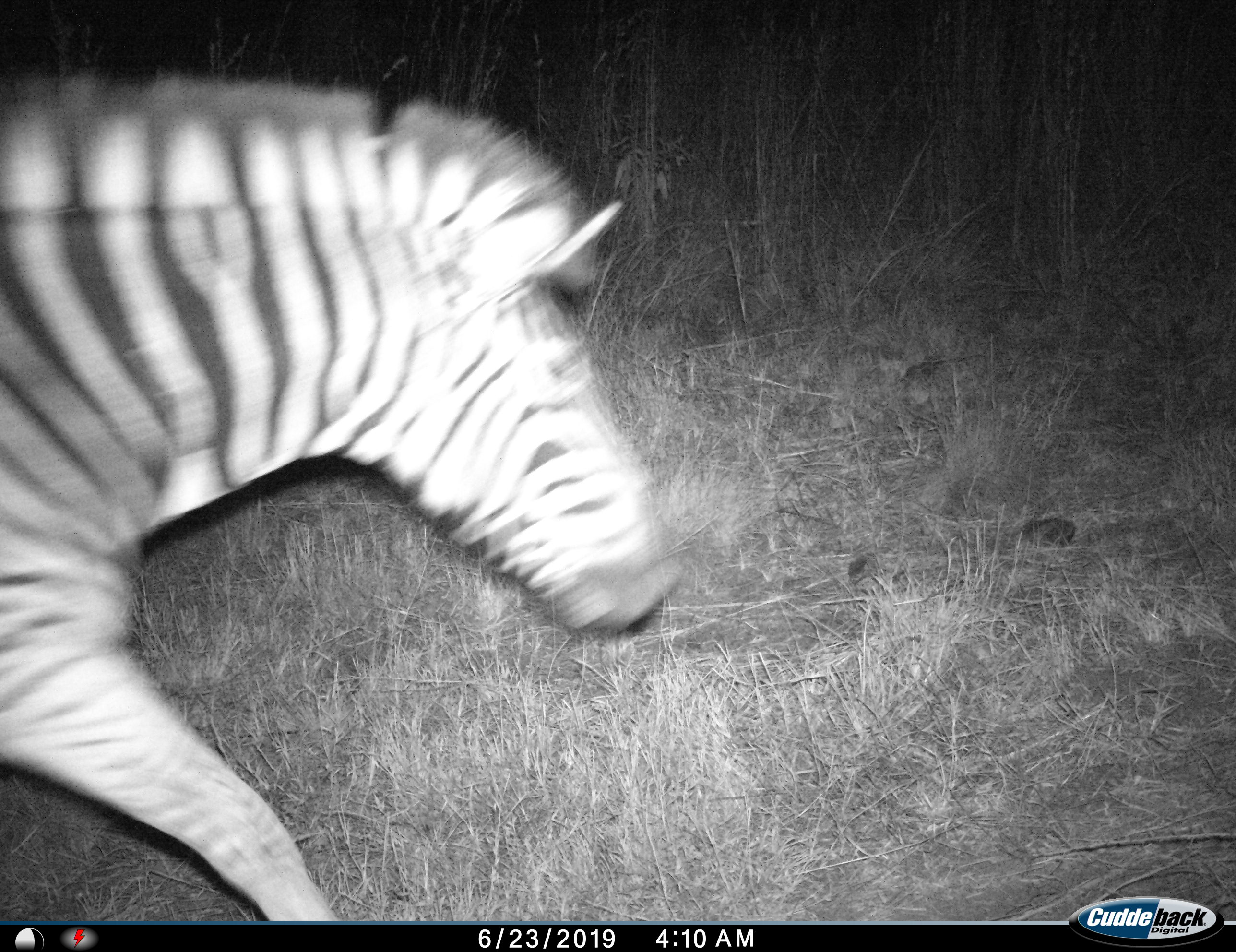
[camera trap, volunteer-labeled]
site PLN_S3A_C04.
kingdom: Animalia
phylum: Chordata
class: Mammalia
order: Perissodactyla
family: Equidae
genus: Equus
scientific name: Equus quagga burchellii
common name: burchell's zebra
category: zebraburchells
Zebraburchells (burchell's zebra) (Equus quagga burchellii), count 1. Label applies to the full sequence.